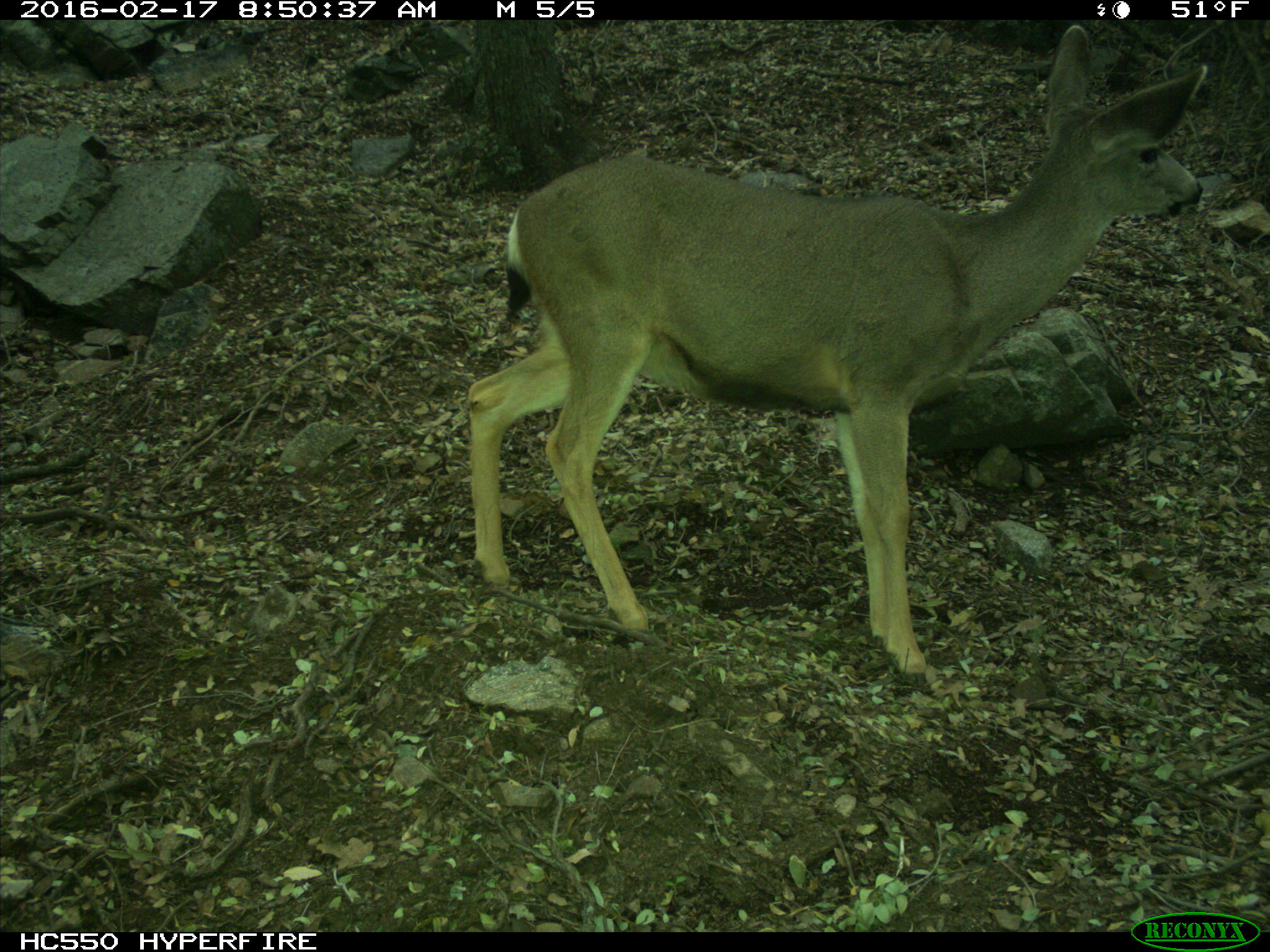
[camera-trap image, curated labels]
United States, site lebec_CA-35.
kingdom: Animalia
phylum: Chordata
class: Mammalia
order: Artiodactyla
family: Cervidae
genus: Odocoileus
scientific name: Odocoileus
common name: deer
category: unidentified deer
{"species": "unidentified deer (deer) (Odocoileus)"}